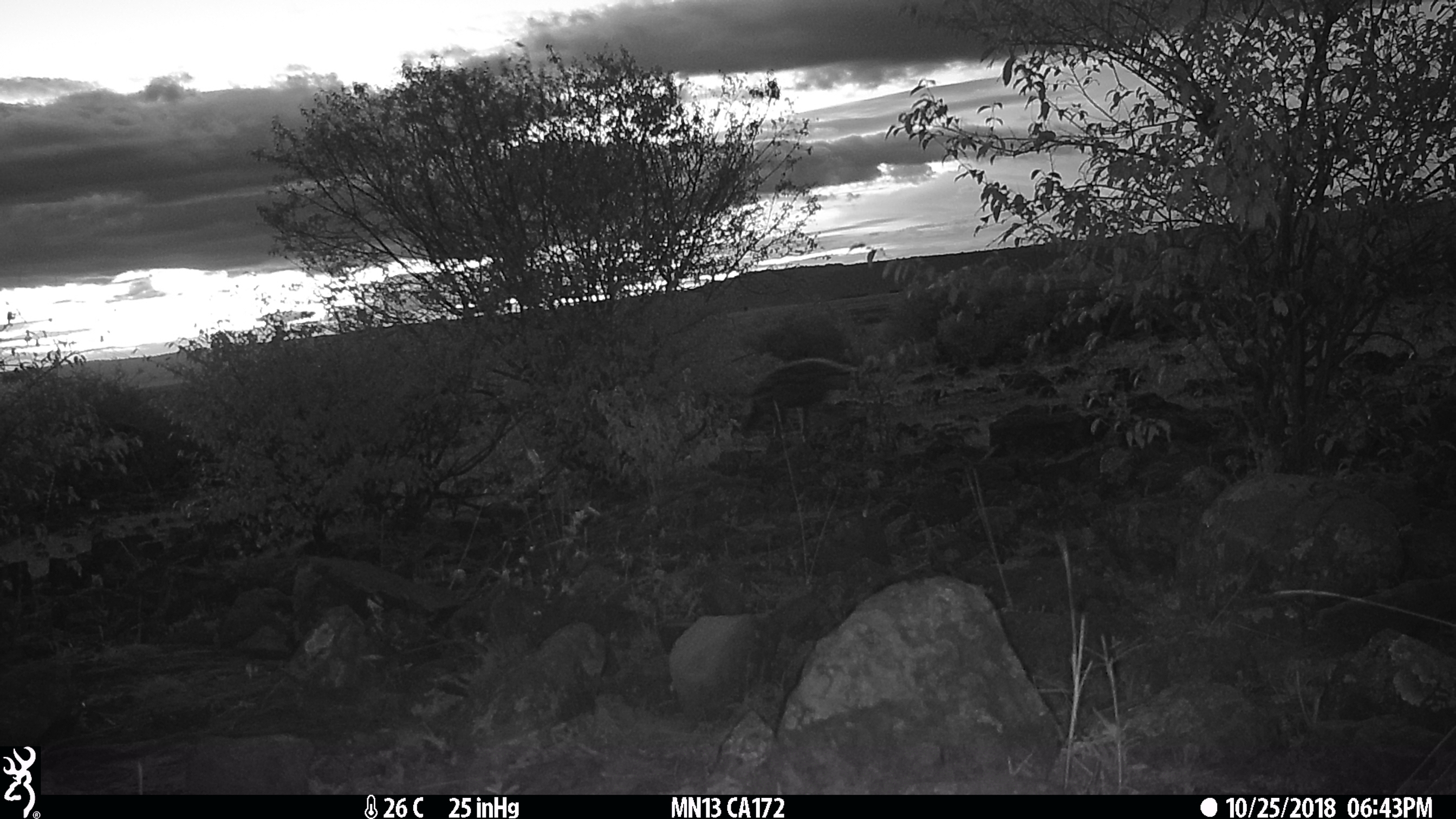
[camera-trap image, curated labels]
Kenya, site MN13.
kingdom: Animalia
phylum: Chordata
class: Mammalia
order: Carnivora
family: Hyaenidae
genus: Crocuta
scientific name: Crocuta crocuta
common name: spotted hyena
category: hyena spotted